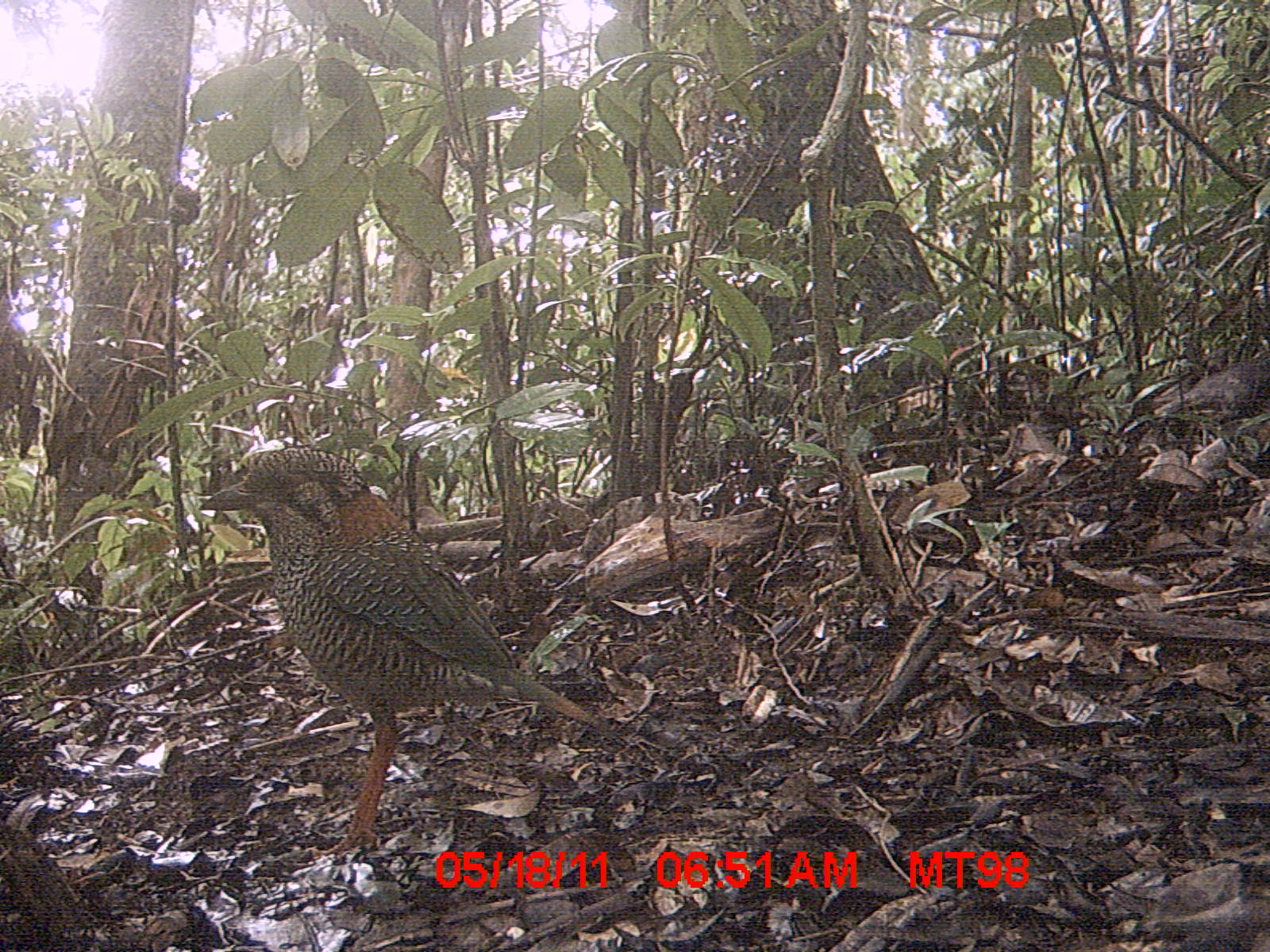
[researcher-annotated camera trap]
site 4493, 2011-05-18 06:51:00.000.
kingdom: Animalia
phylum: Chordata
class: Aves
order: Coraciiformes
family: Brachypteraciidae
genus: Brachypteracias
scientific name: Brachypteracias squamiger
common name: scaly ground roller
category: geobiastes squamiger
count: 1